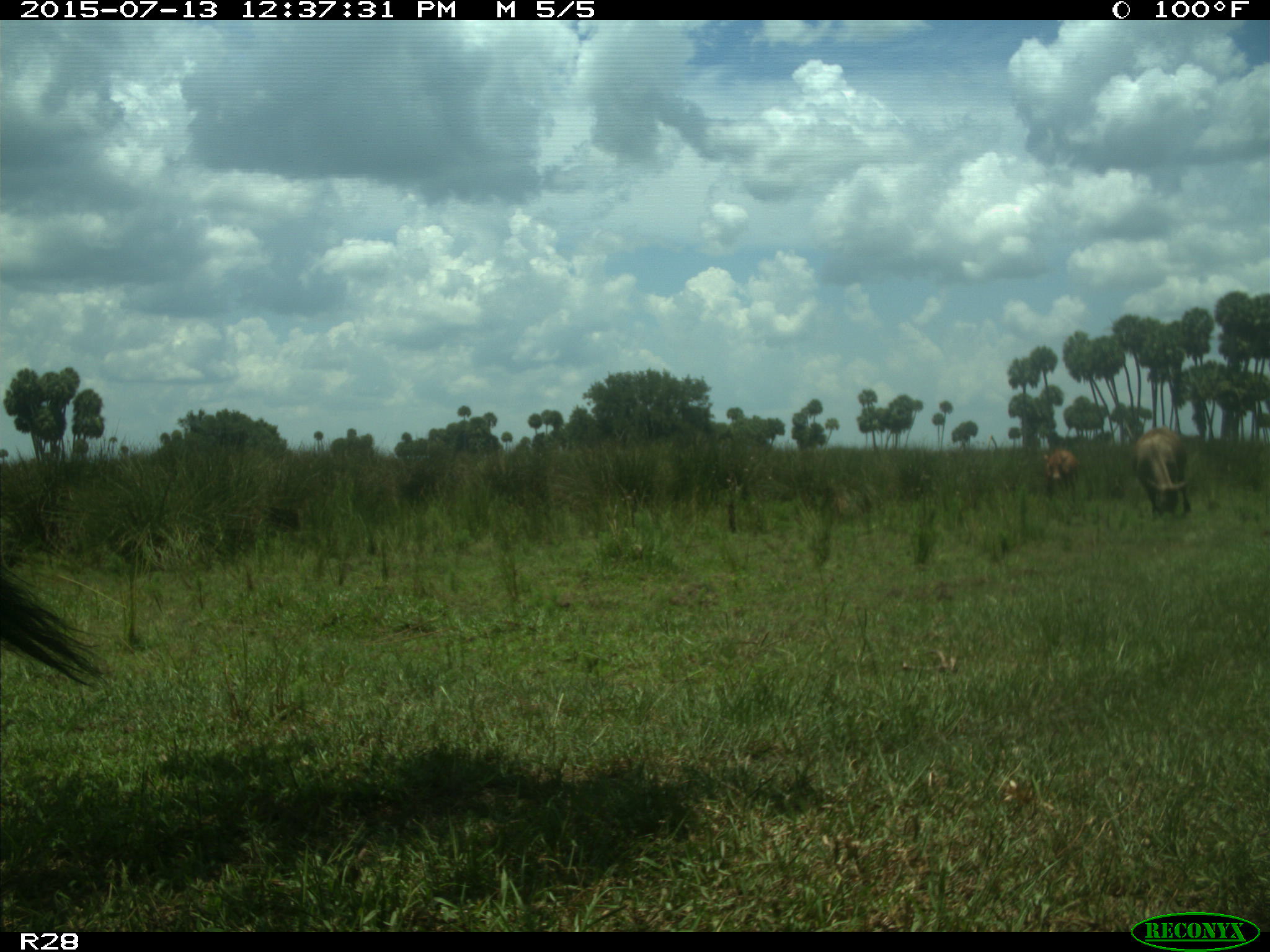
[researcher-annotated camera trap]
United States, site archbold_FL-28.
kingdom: Animalia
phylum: Chordata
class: Mammalia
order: Artiodactyla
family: Bovidae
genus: Bos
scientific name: Bos taurus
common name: domestic cow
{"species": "Bos taurus (domestic cow)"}